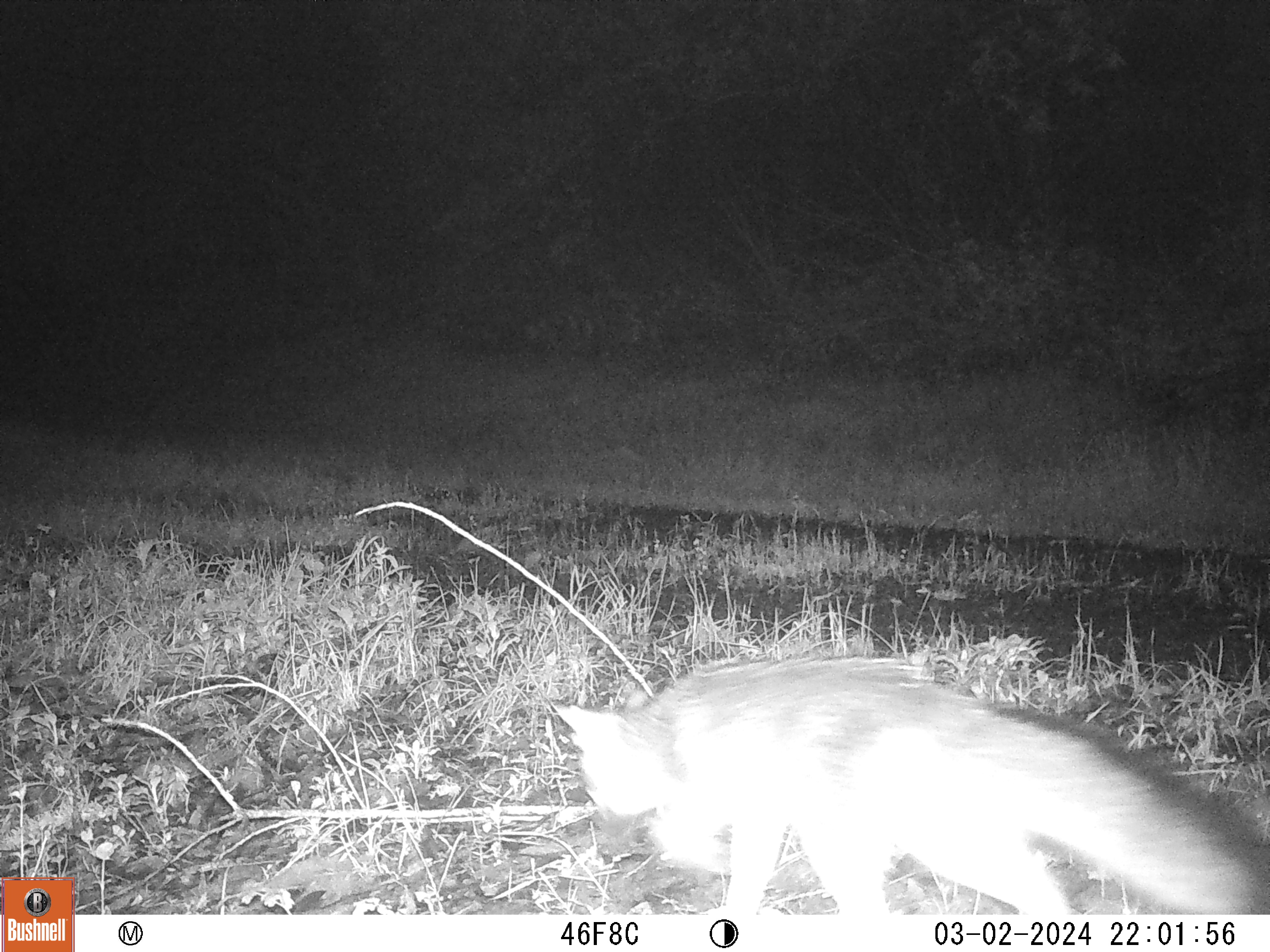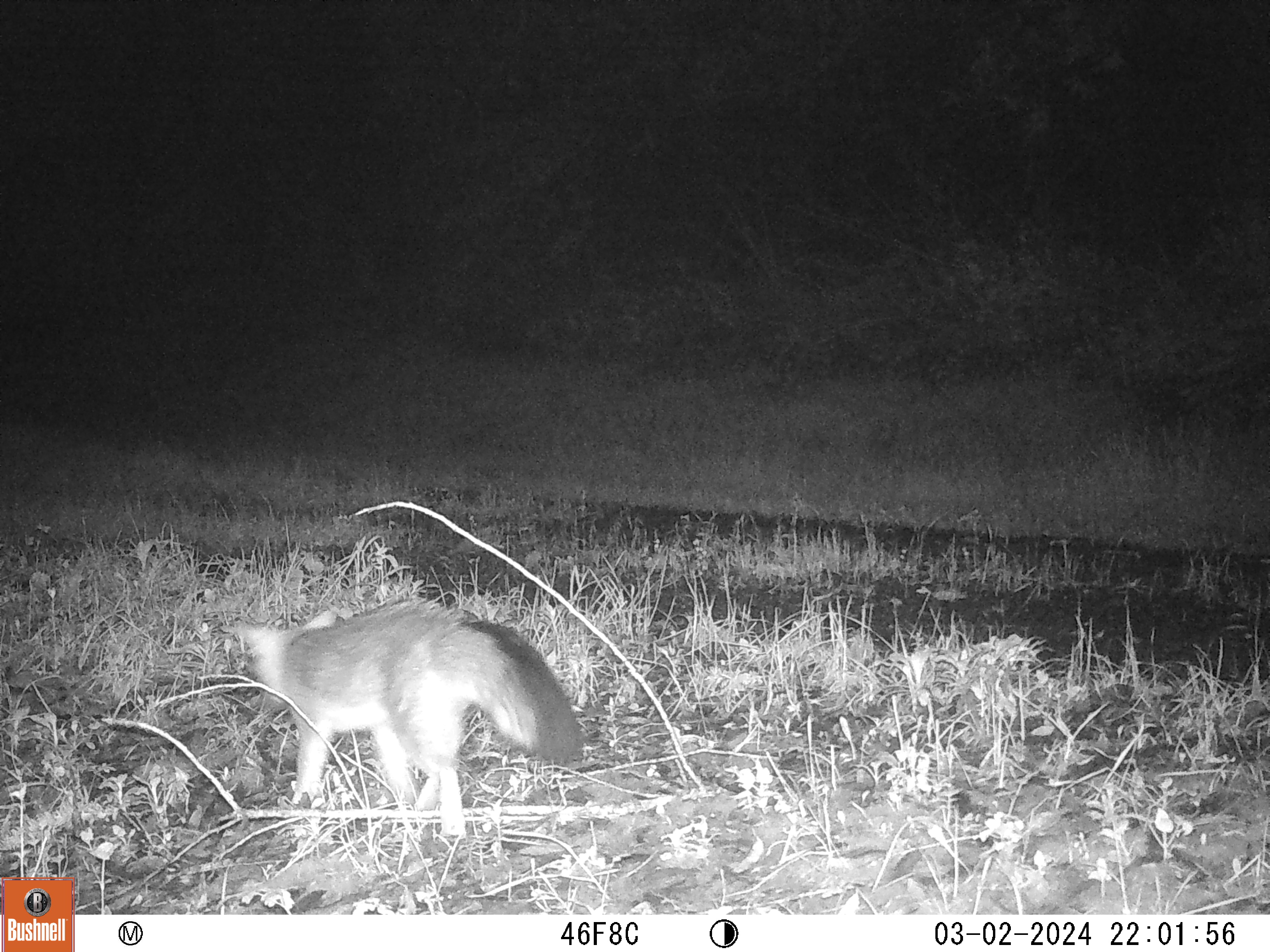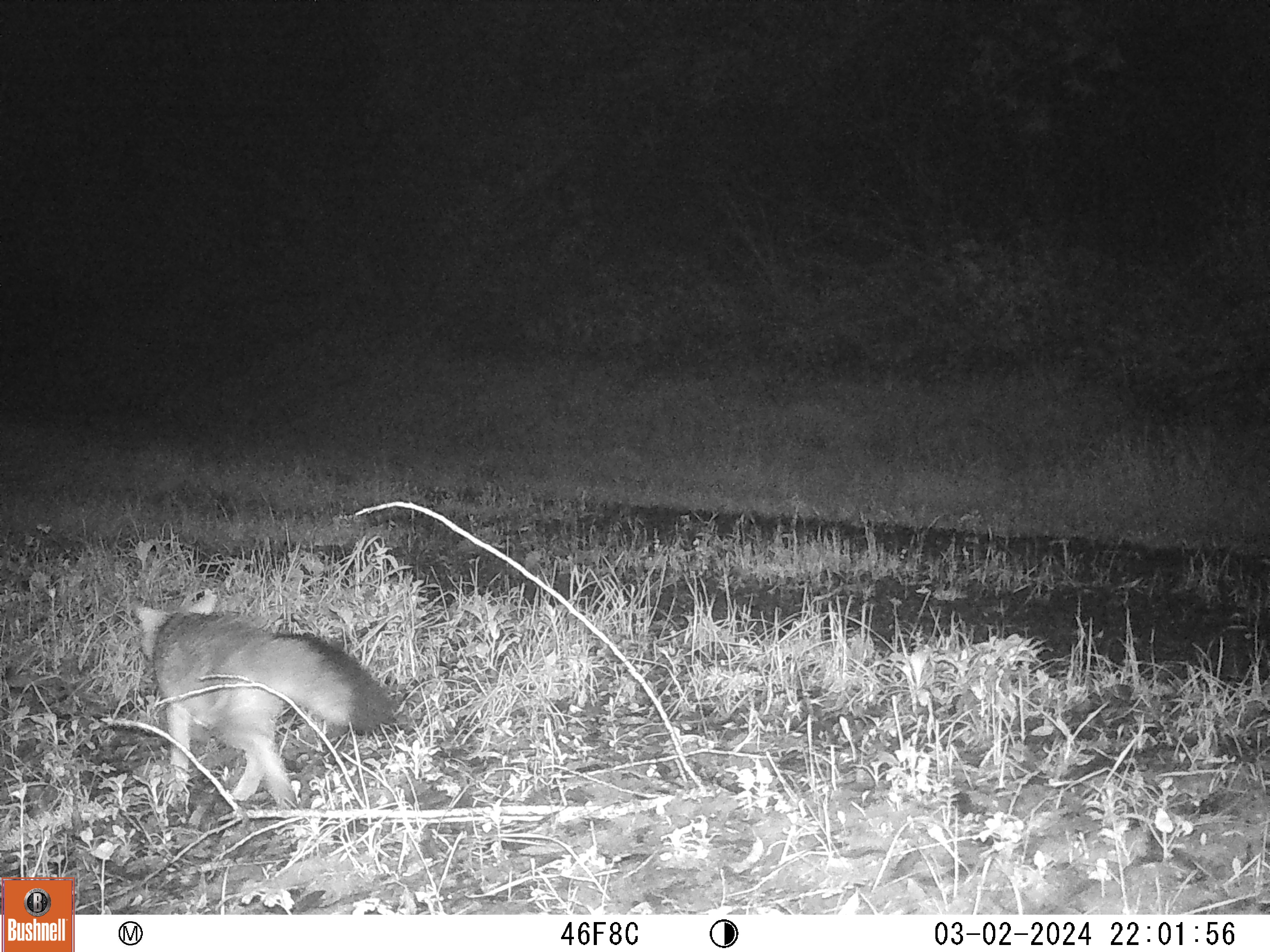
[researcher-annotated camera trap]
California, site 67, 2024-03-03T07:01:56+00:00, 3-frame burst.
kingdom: Animalia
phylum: Chordata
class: Mammalia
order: Carnivora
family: Canidae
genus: Urocyon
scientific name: Urocyon cinereoargenteus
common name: gray fox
Gray fox (Urocyon cinereoargenteus).